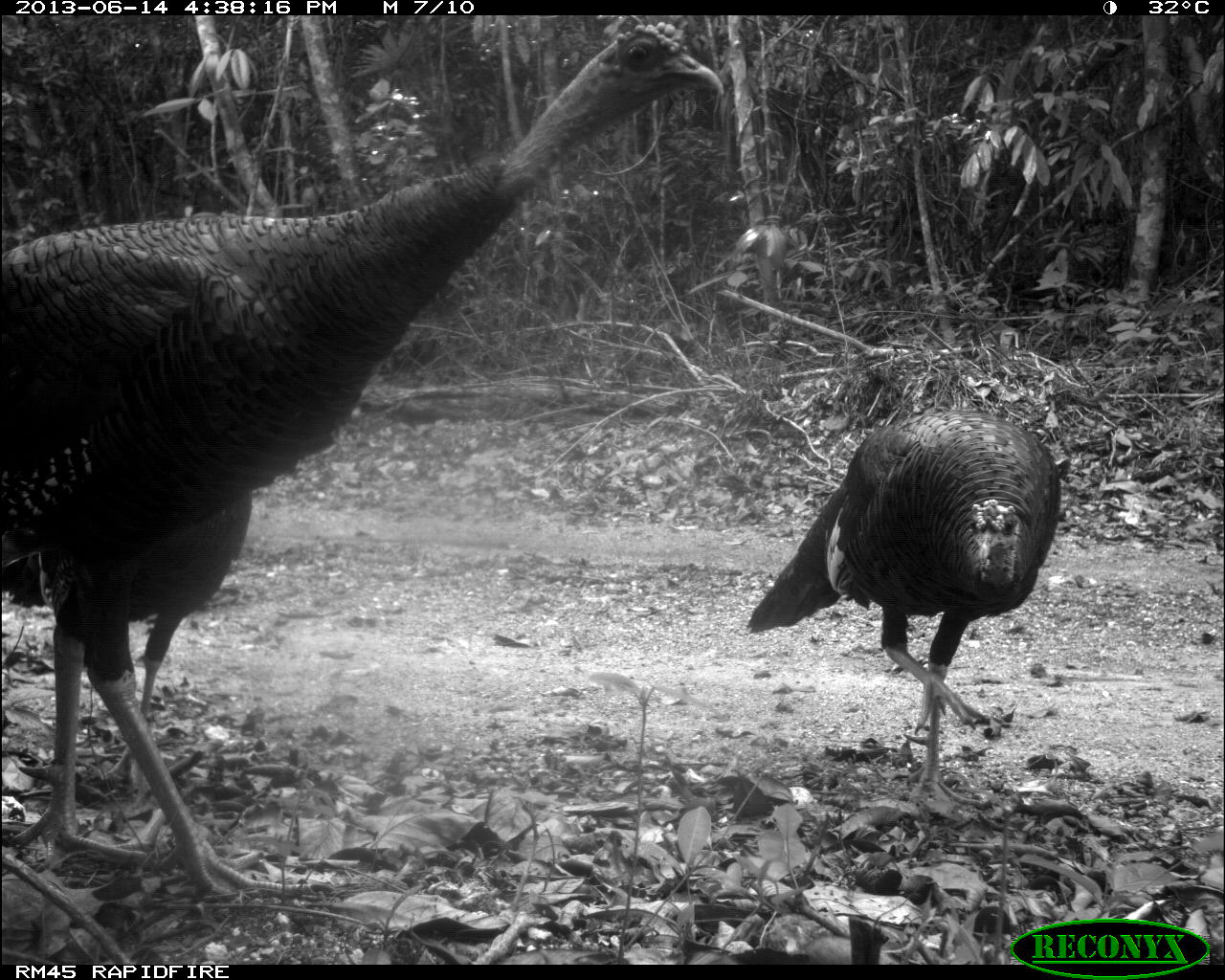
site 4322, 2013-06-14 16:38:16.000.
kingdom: Animalia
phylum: Chordata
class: Aves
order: Galliformes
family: Phasianidae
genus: Meleagris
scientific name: Meleagris ocellata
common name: ocellated turkey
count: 3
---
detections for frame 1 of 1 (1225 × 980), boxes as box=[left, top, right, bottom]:
meleagris ocellata: box=[0, 19, 725, 900]; box=[746, 408, 1062, 802]; box=[0, 492, 252, 795]